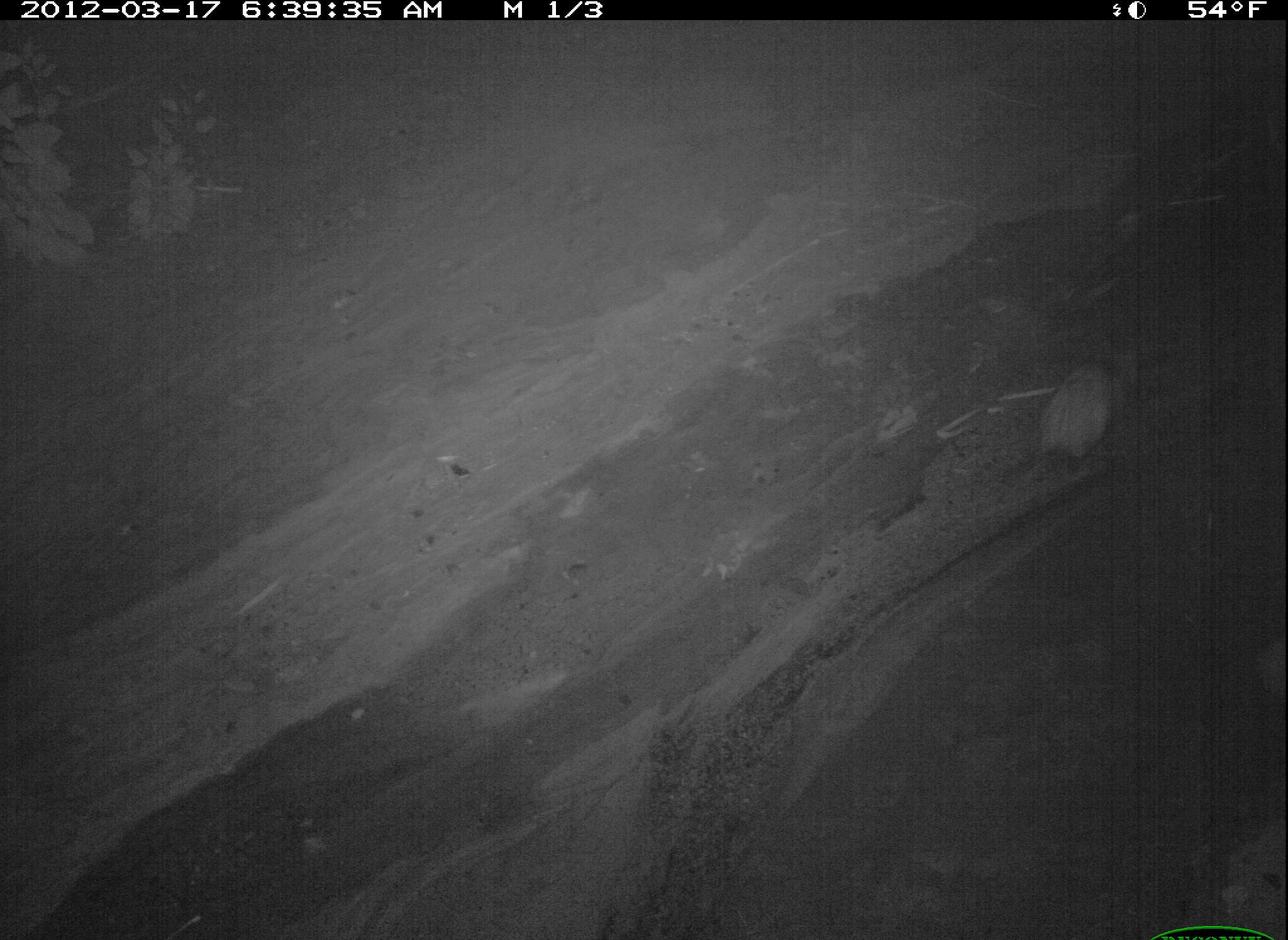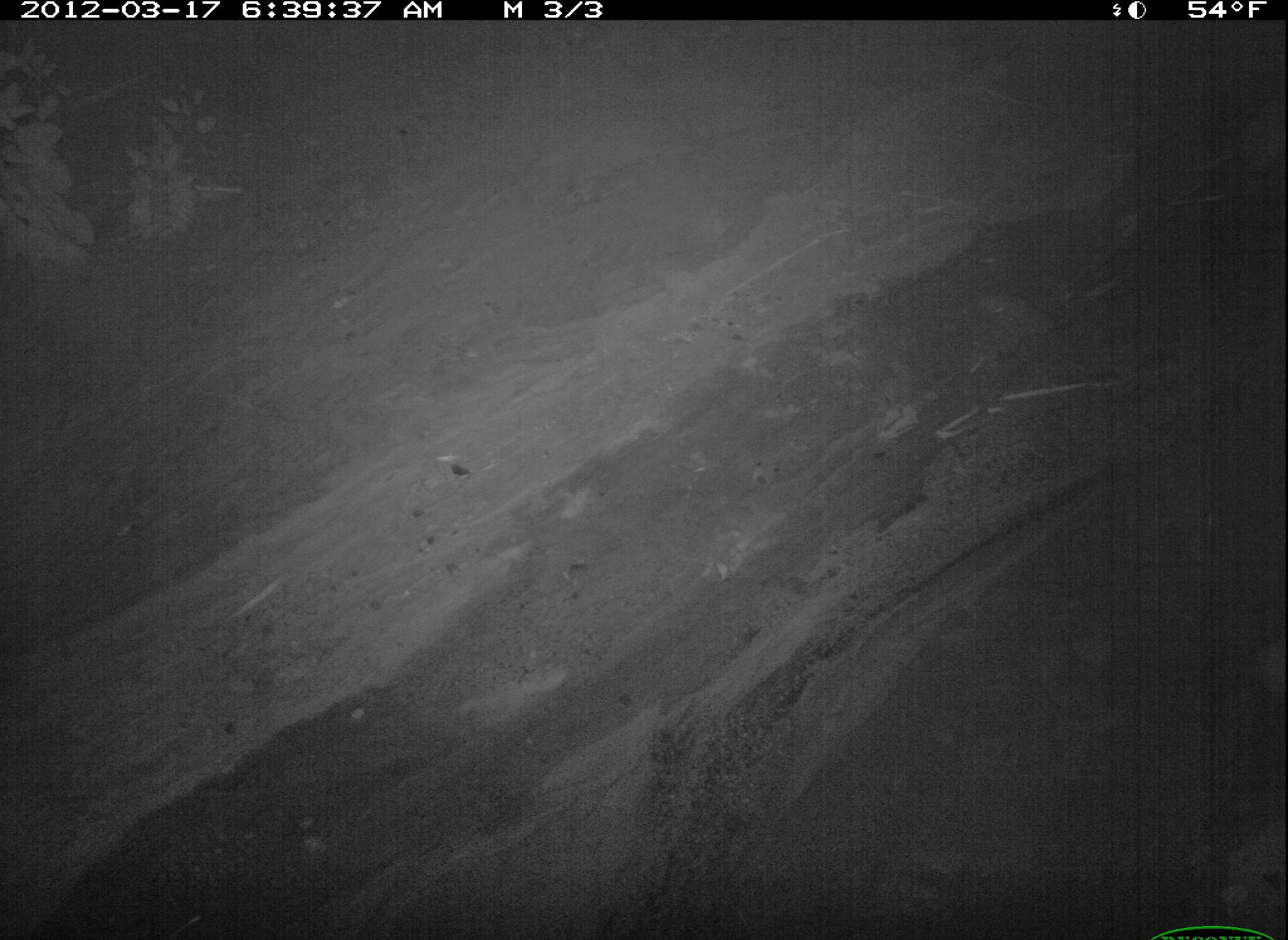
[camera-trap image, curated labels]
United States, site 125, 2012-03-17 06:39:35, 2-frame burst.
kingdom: Animalia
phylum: Chordata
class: Mammalia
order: Didelphimorphia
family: Didelphidae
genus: Didelphis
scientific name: Didelphis virginiana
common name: virginia opossum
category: opossum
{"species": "opossum (virginia opossum) (Didelphis virginiana)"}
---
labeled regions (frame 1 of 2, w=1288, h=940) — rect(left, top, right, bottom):
opossum: rect(1030, 350, 1131, 473)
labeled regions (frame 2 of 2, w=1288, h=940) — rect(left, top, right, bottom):
opossum: rect(1180, 105, 1288, 191)